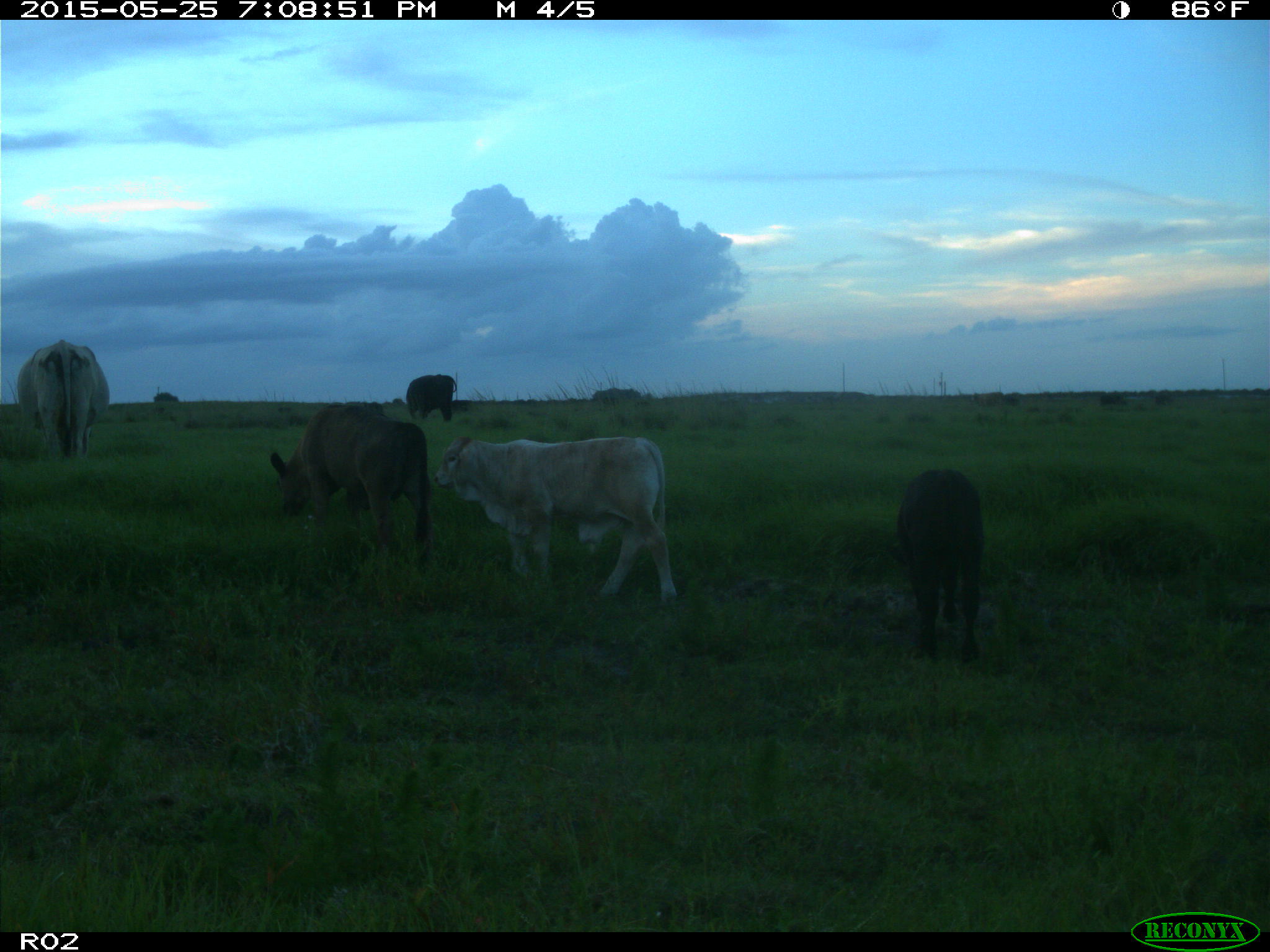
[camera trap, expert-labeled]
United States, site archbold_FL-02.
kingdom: Animalia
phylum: Chordata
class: Mammalia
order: Artiodactyla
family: Bovidae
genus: Bos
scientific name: Bos taurus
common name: domestic cow